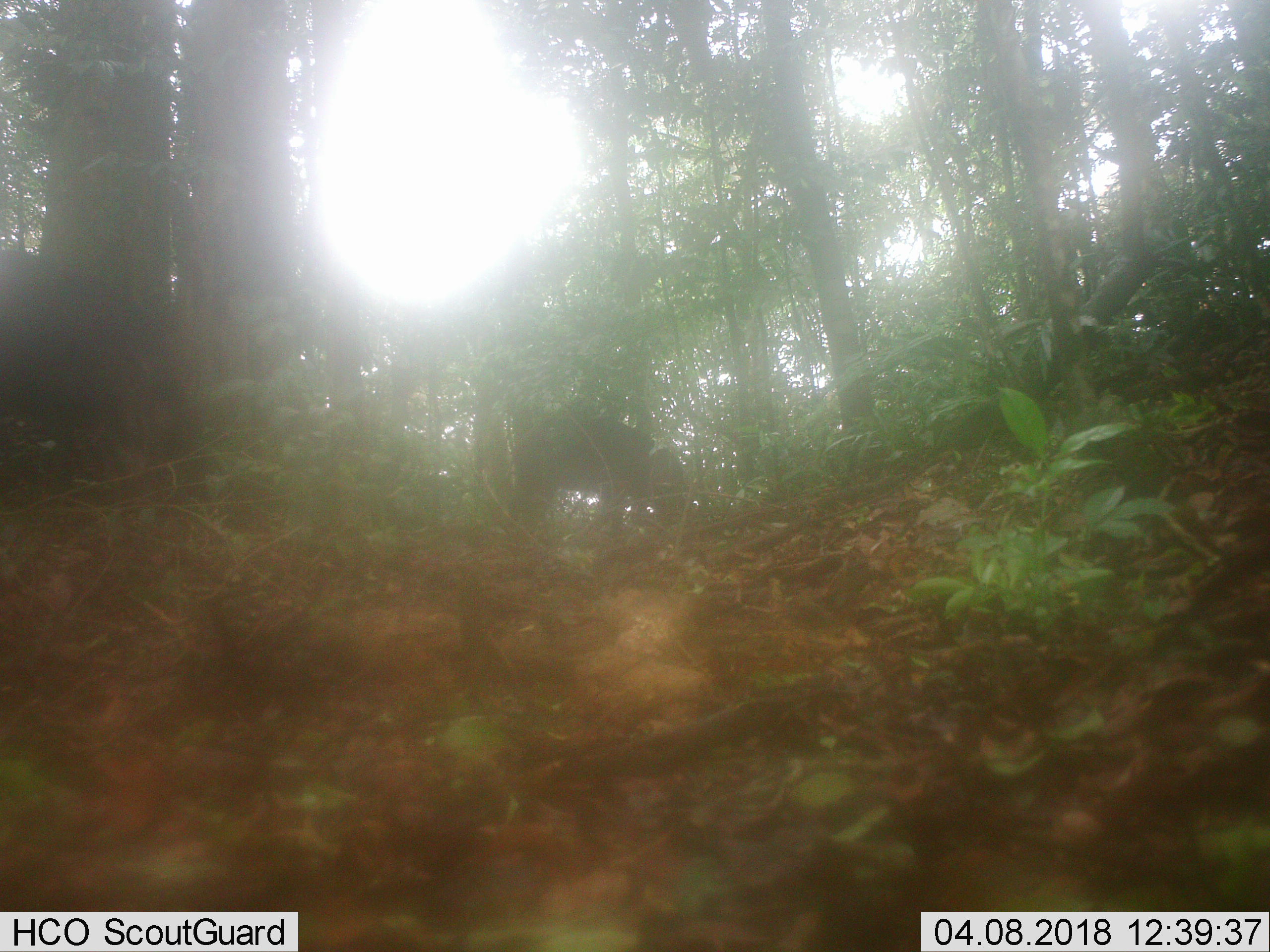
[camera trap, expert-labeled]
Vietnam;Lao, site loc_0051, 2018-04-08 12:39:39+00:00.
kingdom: Animalia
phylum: Chordata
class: Mammalia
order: Artiodactyla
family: Suidae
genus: Sus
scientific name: Sus scrofa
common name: eurasian wild pig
Eurasian wild pig (Sus scrofa). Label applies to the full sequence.